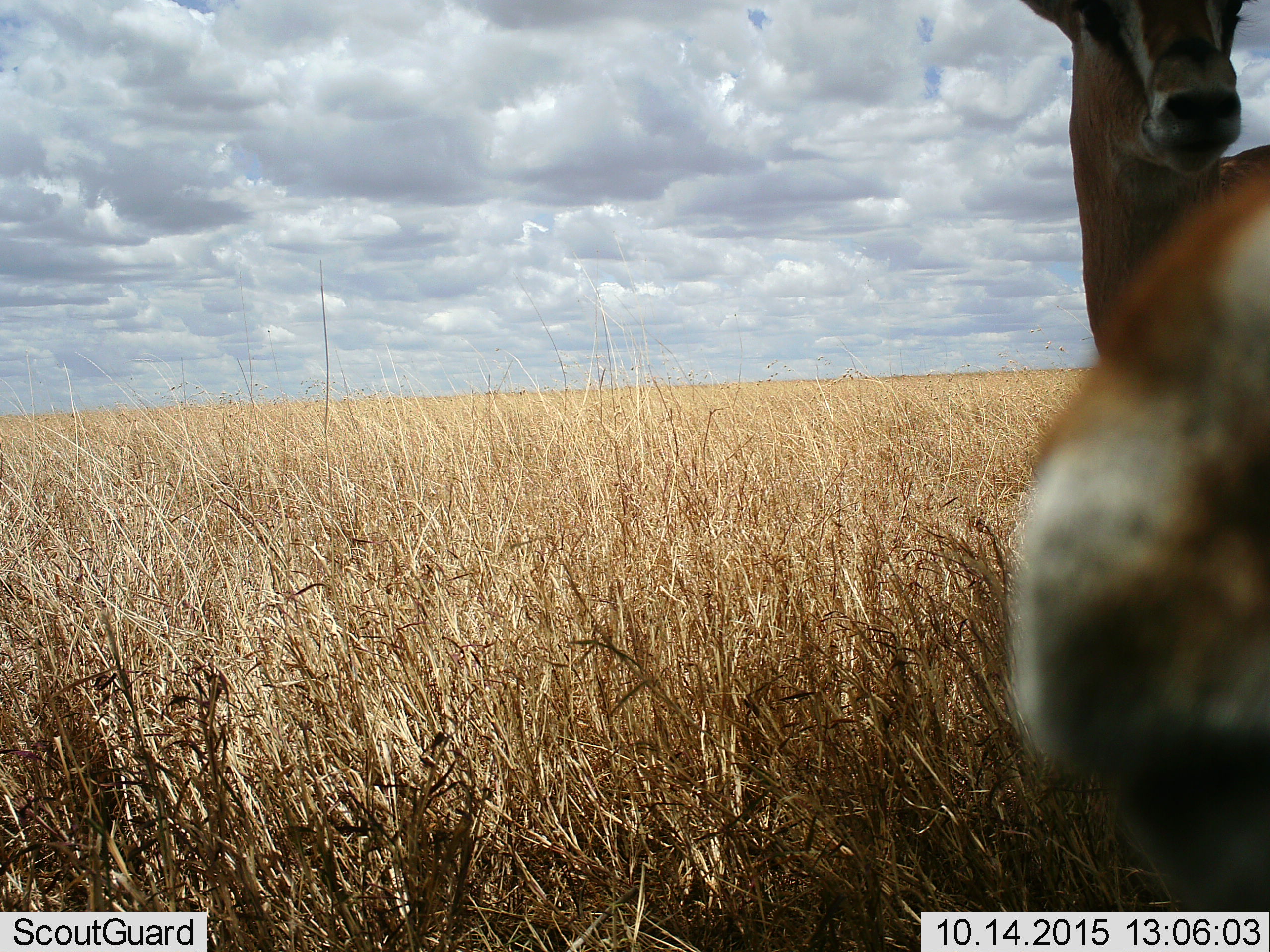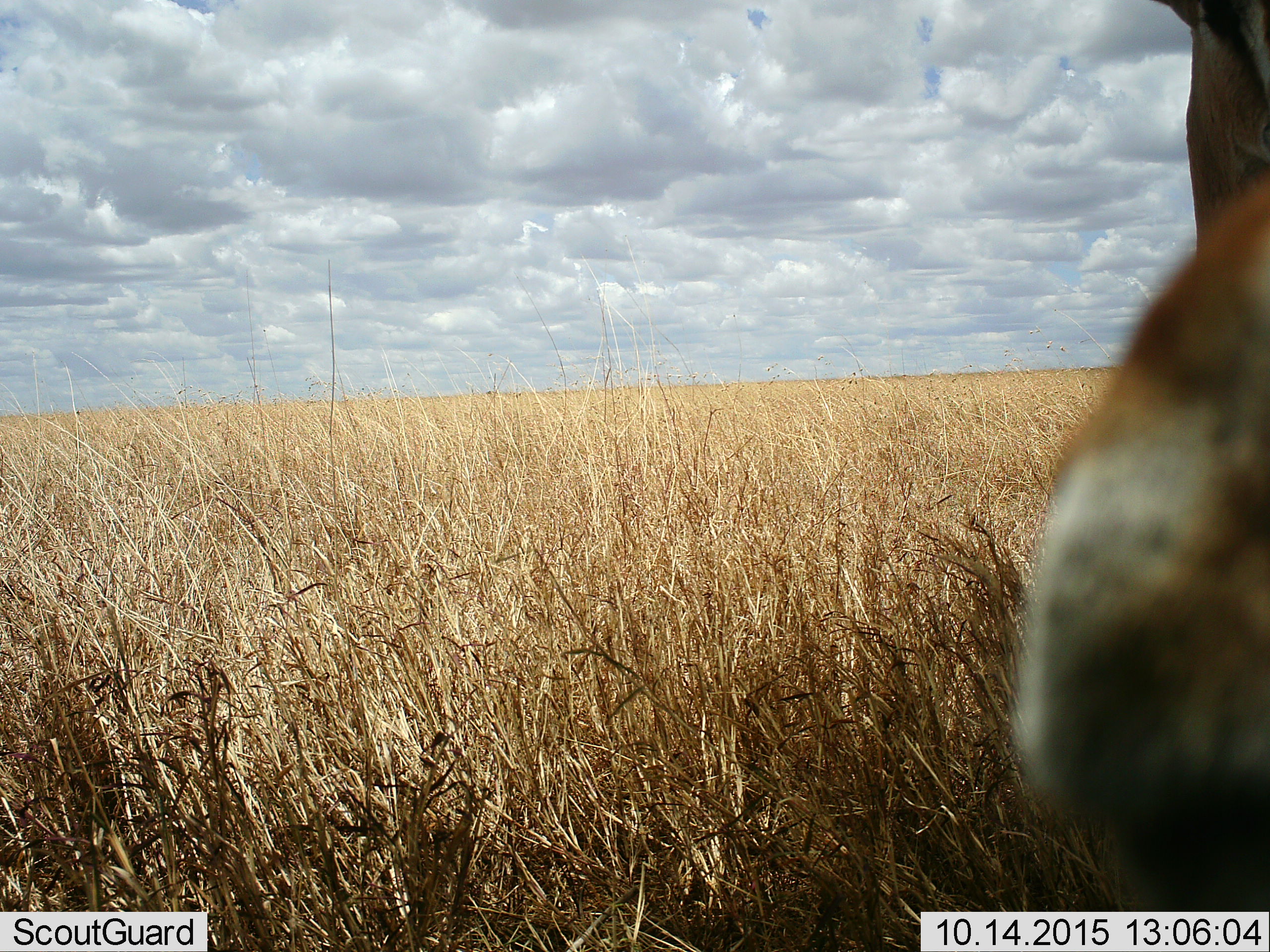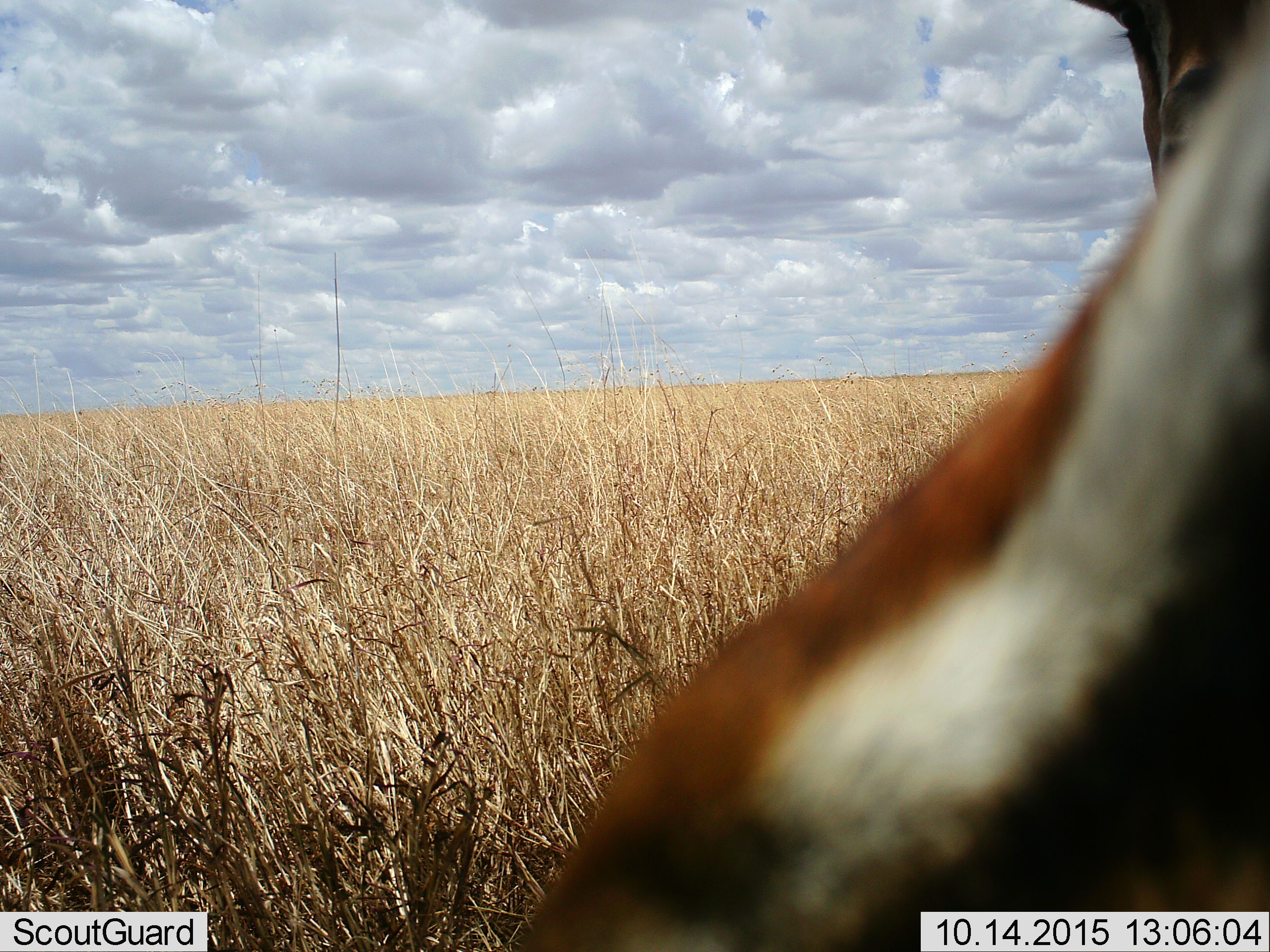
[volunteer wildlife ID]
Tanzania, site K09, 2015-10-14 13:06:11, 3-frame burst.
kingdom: Animalia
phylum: Chordata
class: Mammalia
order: Artiodactyla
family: Bovidae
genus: Eudorcas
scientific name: Eudorcas thomsonii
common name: thomson's gazelle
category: gazellethomsons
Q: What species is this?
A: Gazellethomsons (thomson's gazelle) (Eudorcas thomsonii).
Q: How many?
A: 1.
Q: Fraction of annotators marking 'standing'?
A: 88%.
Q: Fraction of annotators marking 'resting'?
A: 0%.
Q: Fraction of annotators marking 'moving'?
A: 0%.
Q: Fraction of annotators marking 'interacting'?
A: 12%.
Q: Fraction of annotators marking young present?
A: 0%.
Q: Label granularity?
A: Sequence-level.